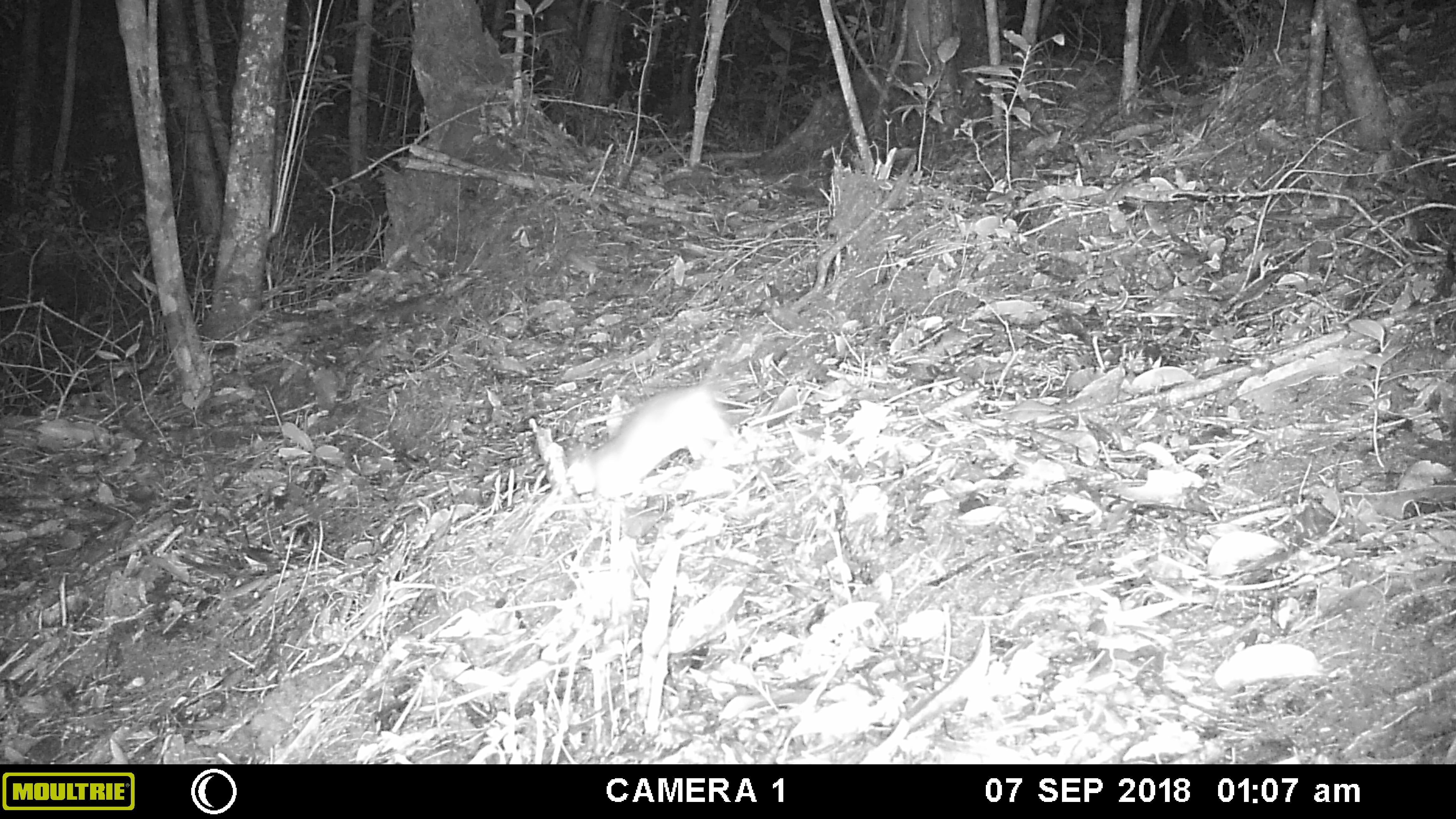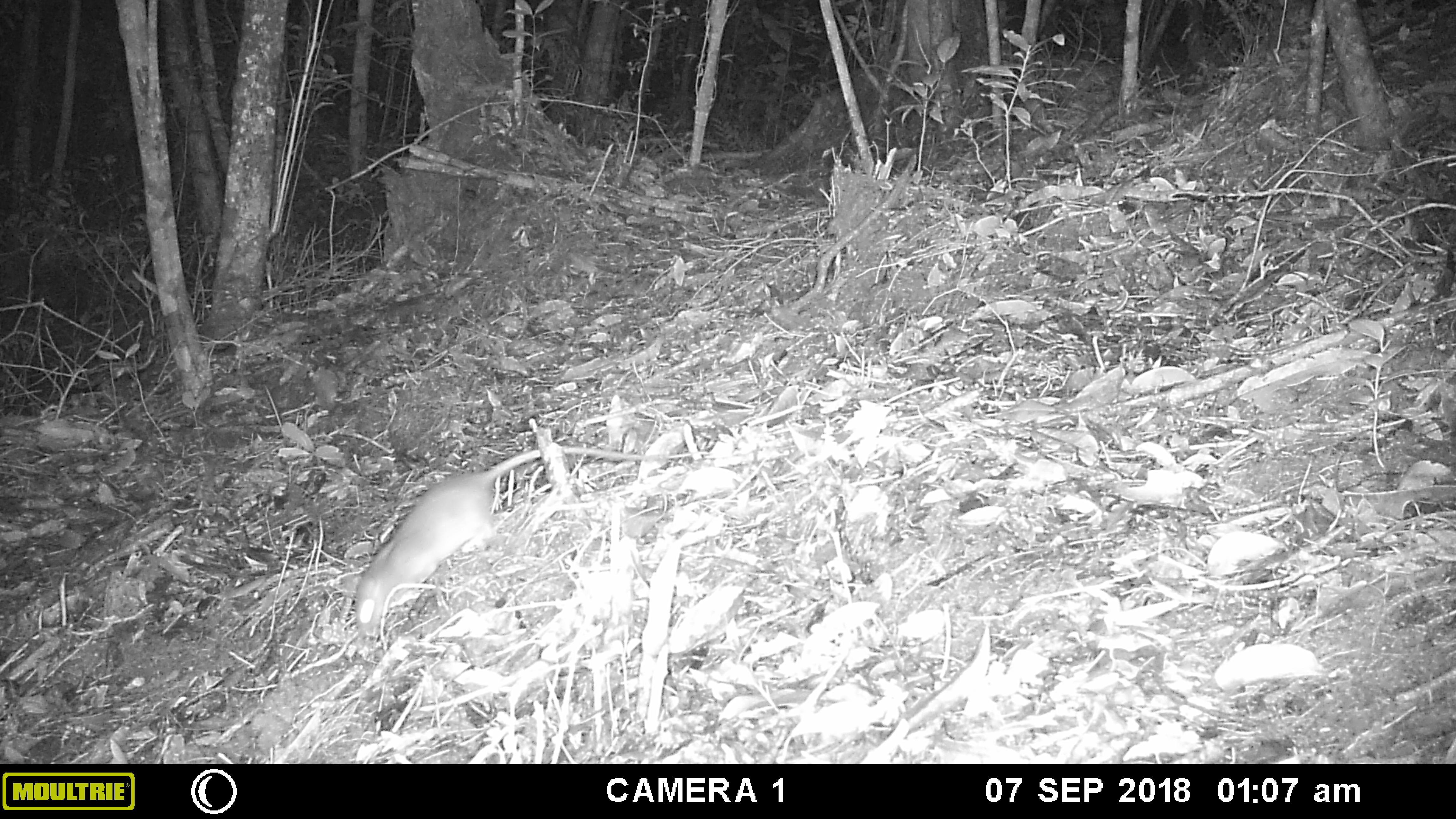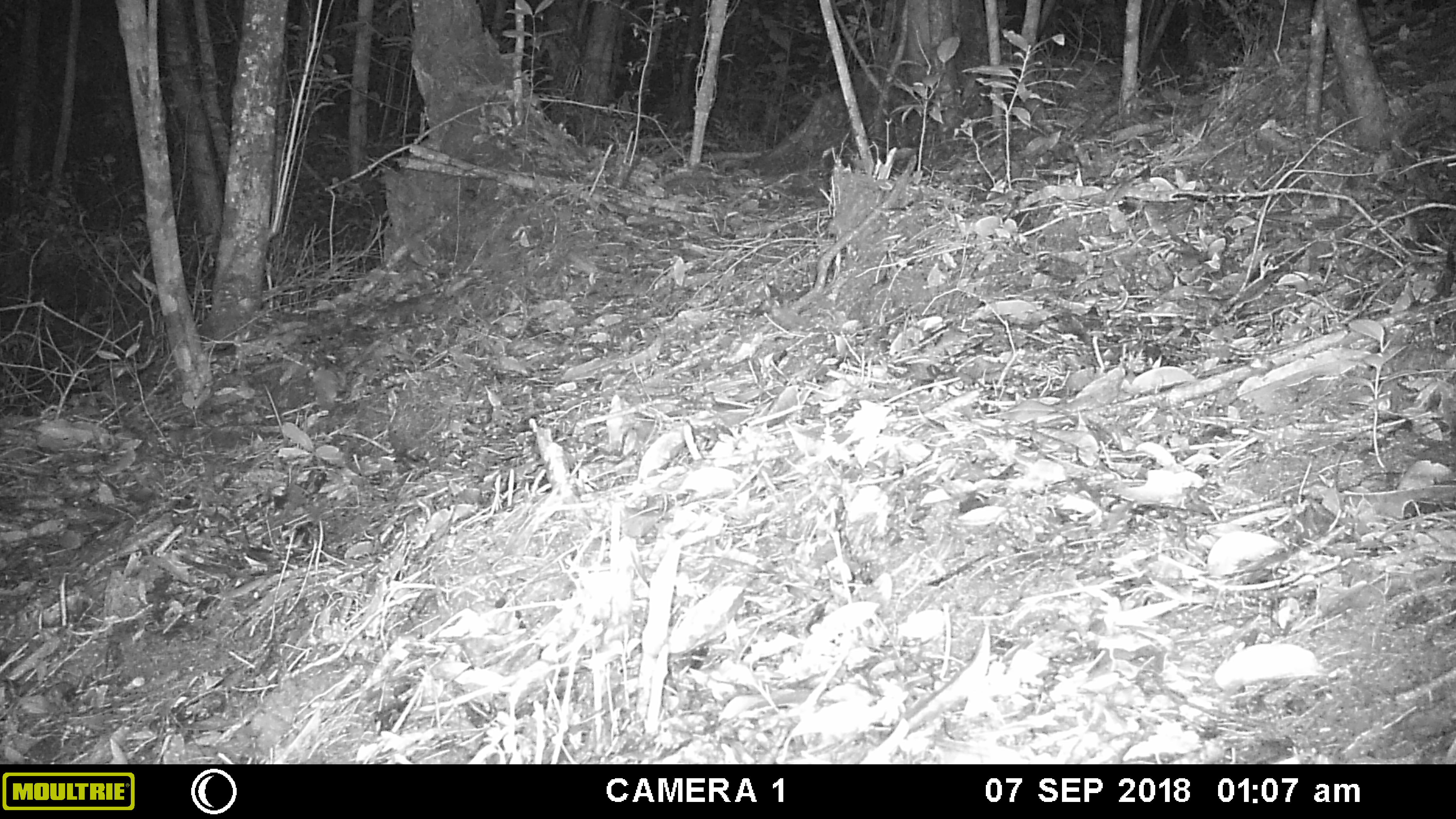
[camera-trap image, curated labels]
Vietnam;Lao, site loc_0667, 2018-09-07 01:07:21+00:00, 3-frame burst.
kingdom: Animalia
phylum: Chordata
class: Mammalia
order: Rodentia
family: Muridae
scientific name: Muridae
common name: old-world mice and rats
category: unidentified murid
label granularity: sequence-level